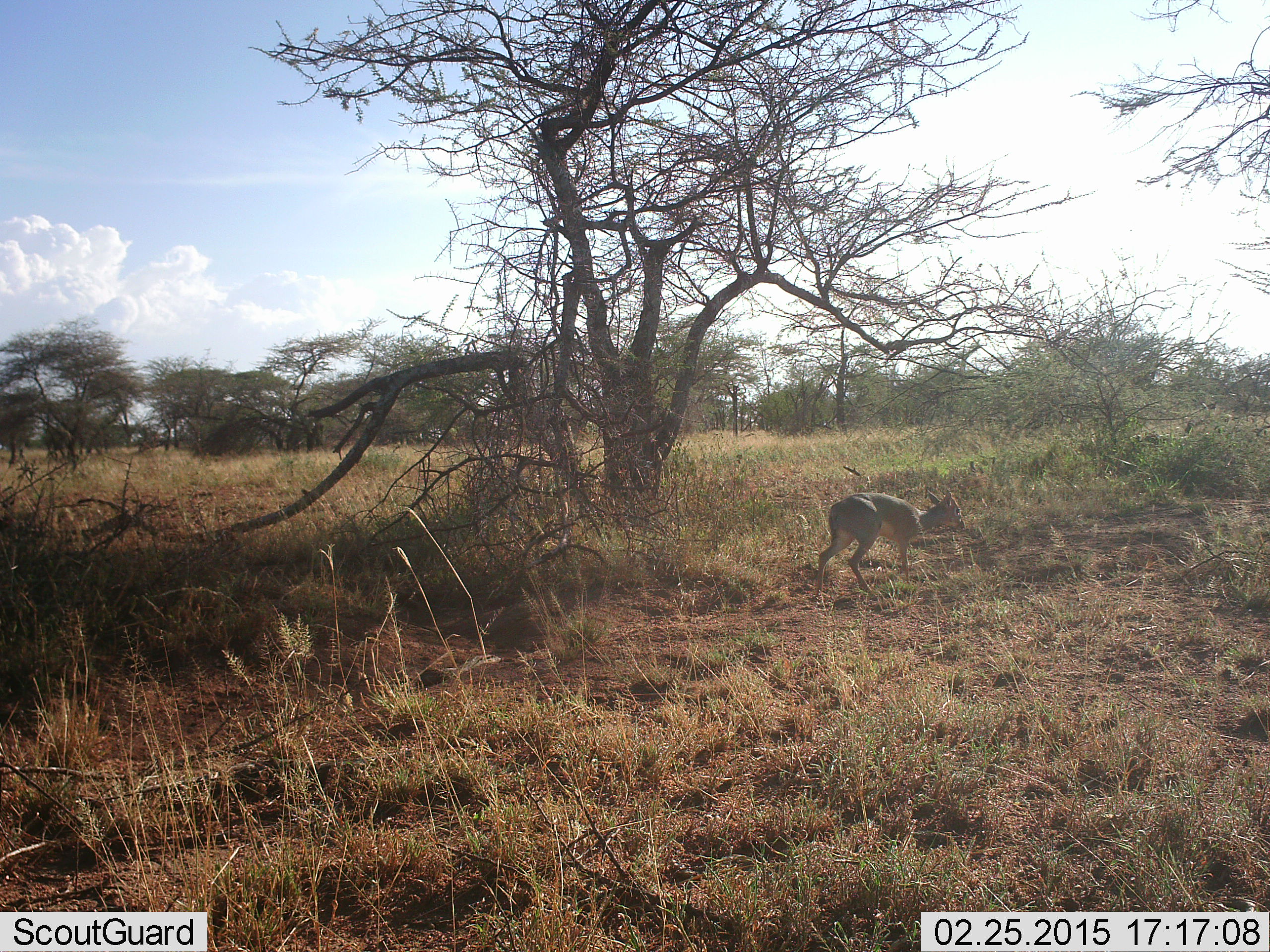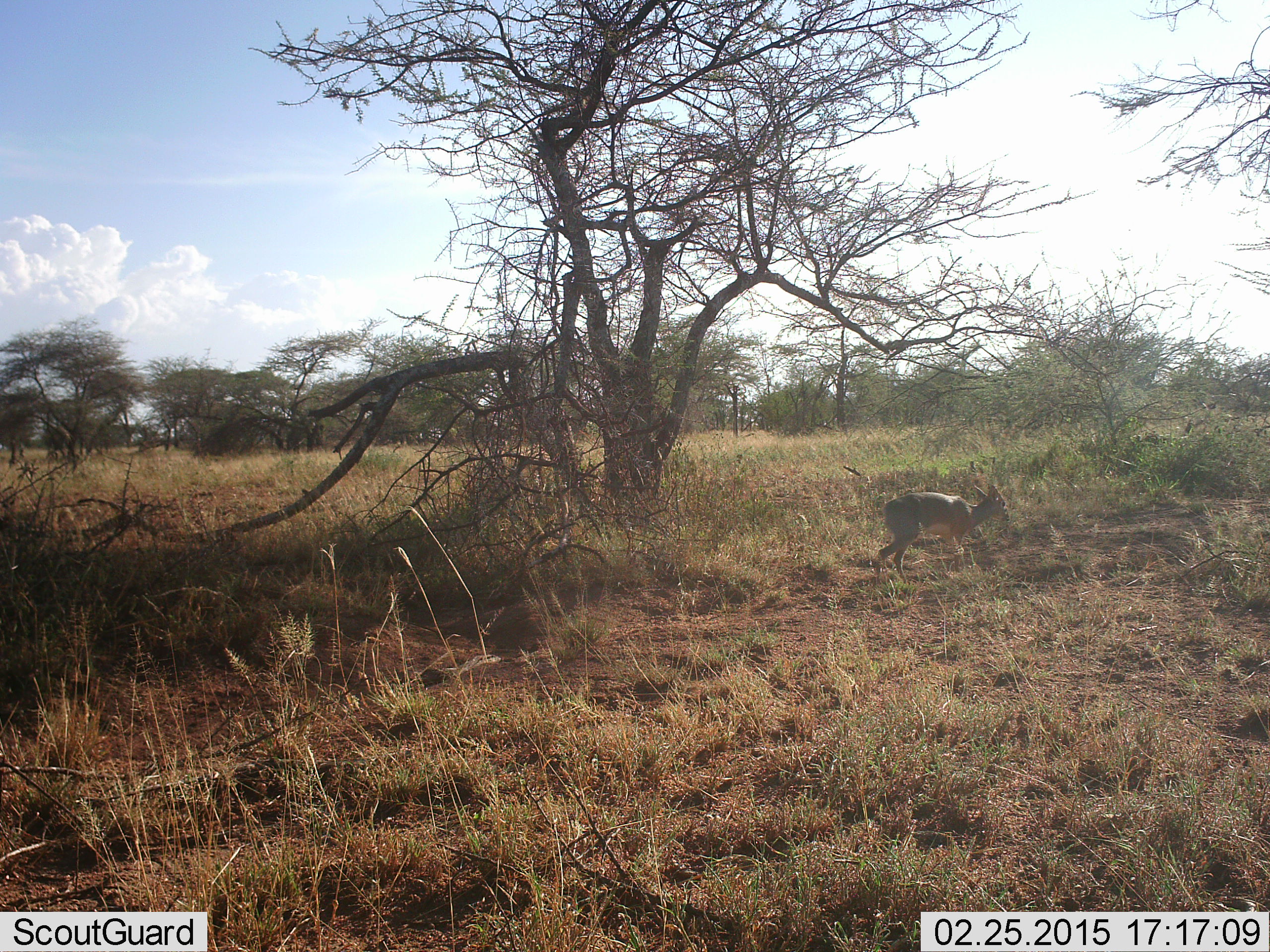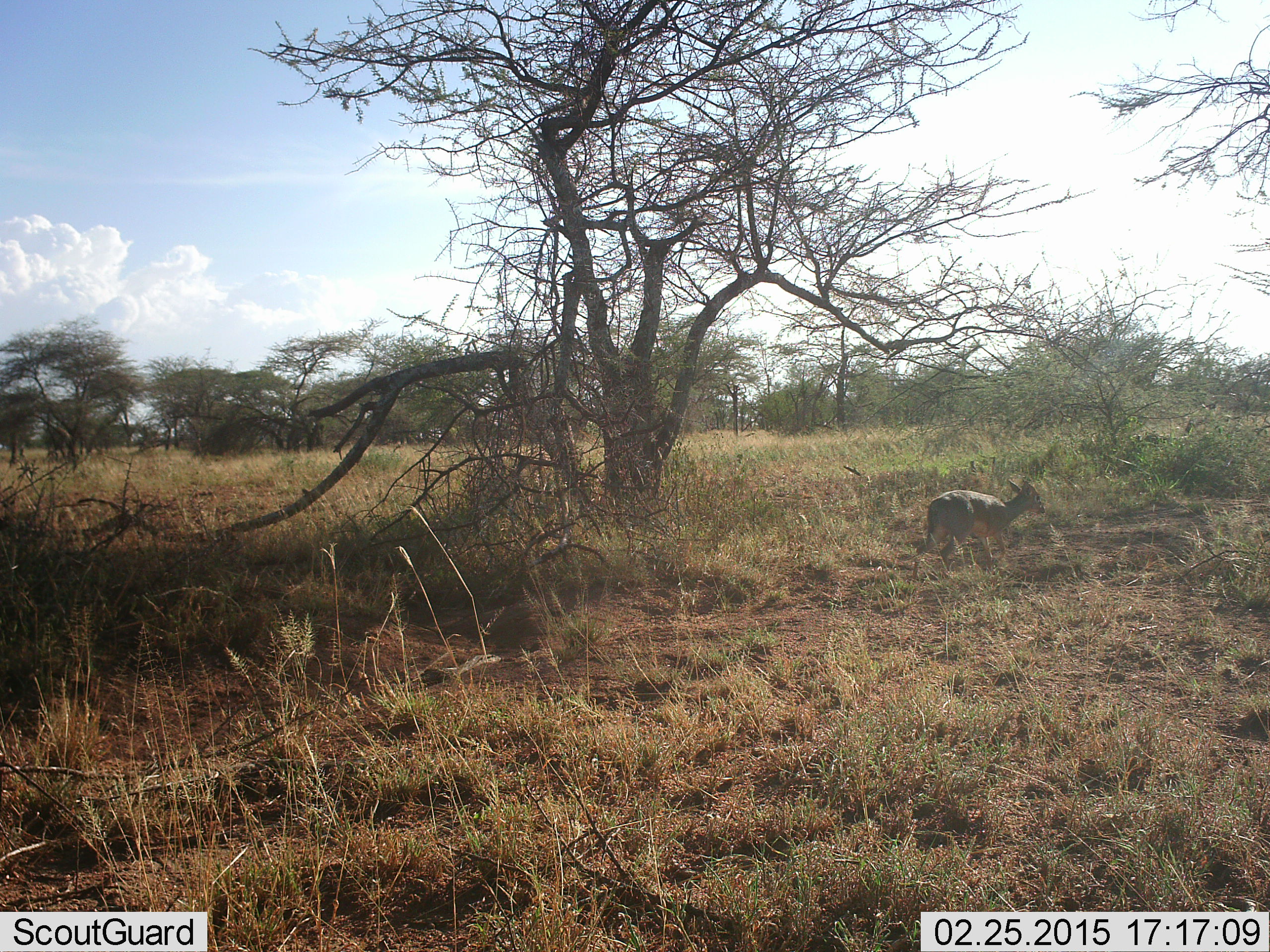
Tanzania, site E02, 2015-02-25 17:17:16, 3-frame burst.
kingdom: Animalia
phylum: Chordata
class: Mammalia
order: Artiodactyla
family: Bovidae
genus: Madoqua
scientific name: Madoqua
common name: dikdik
Dikdik (Madoqua), count 1. Behavior (volunteer vote fractions): standing 0%, resting 0%, moving 100%, interacting 0%. Young present (vote fraction): 0%. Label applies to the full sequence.